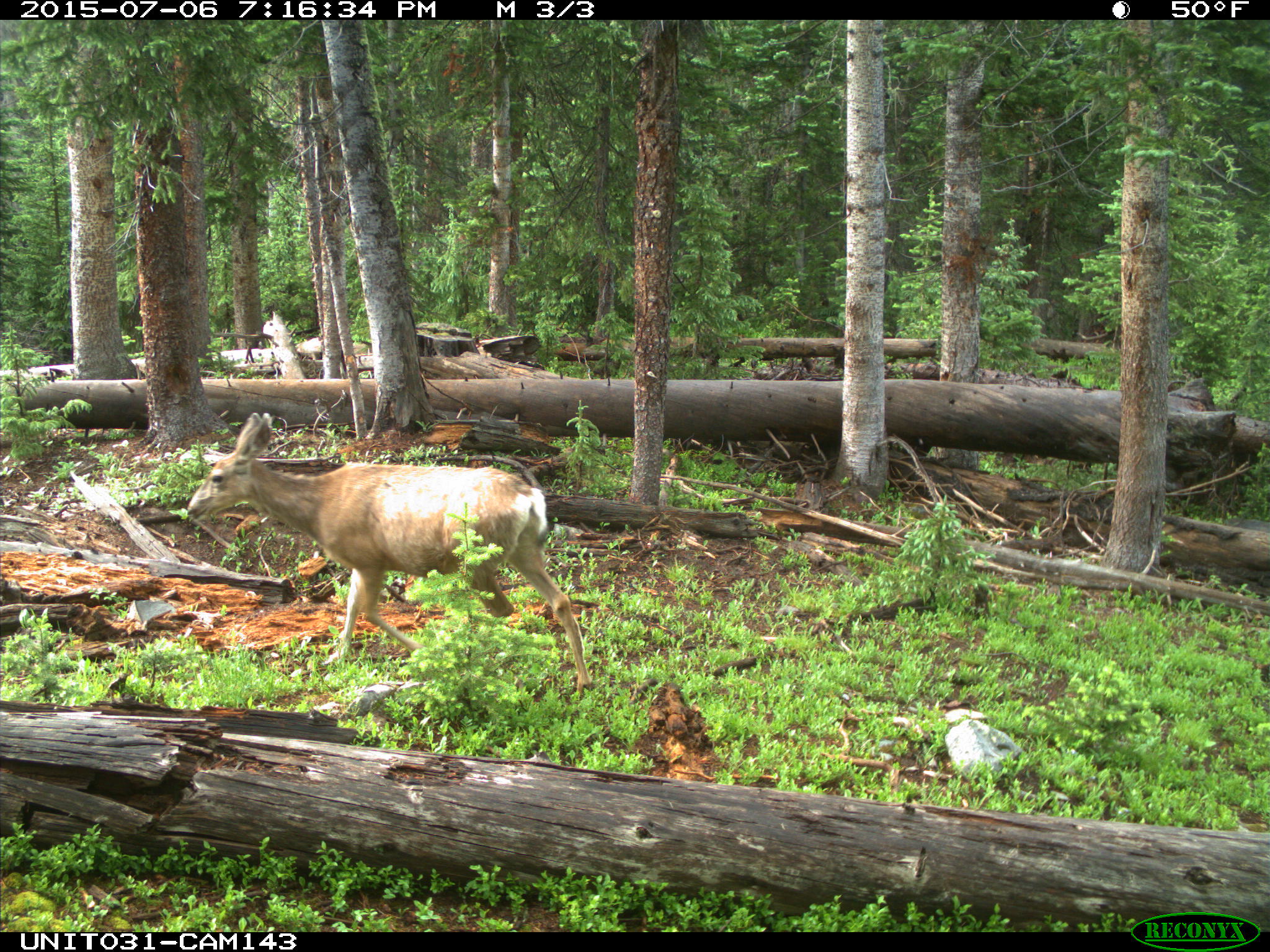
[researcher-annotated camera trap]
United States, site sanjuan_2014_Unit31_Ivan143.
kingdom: Animalia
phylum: Chordata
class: Mammalia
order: Artiodactyla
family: Cervidae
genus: Odocoileus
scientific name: Odocoileus hemionus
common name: mule deer